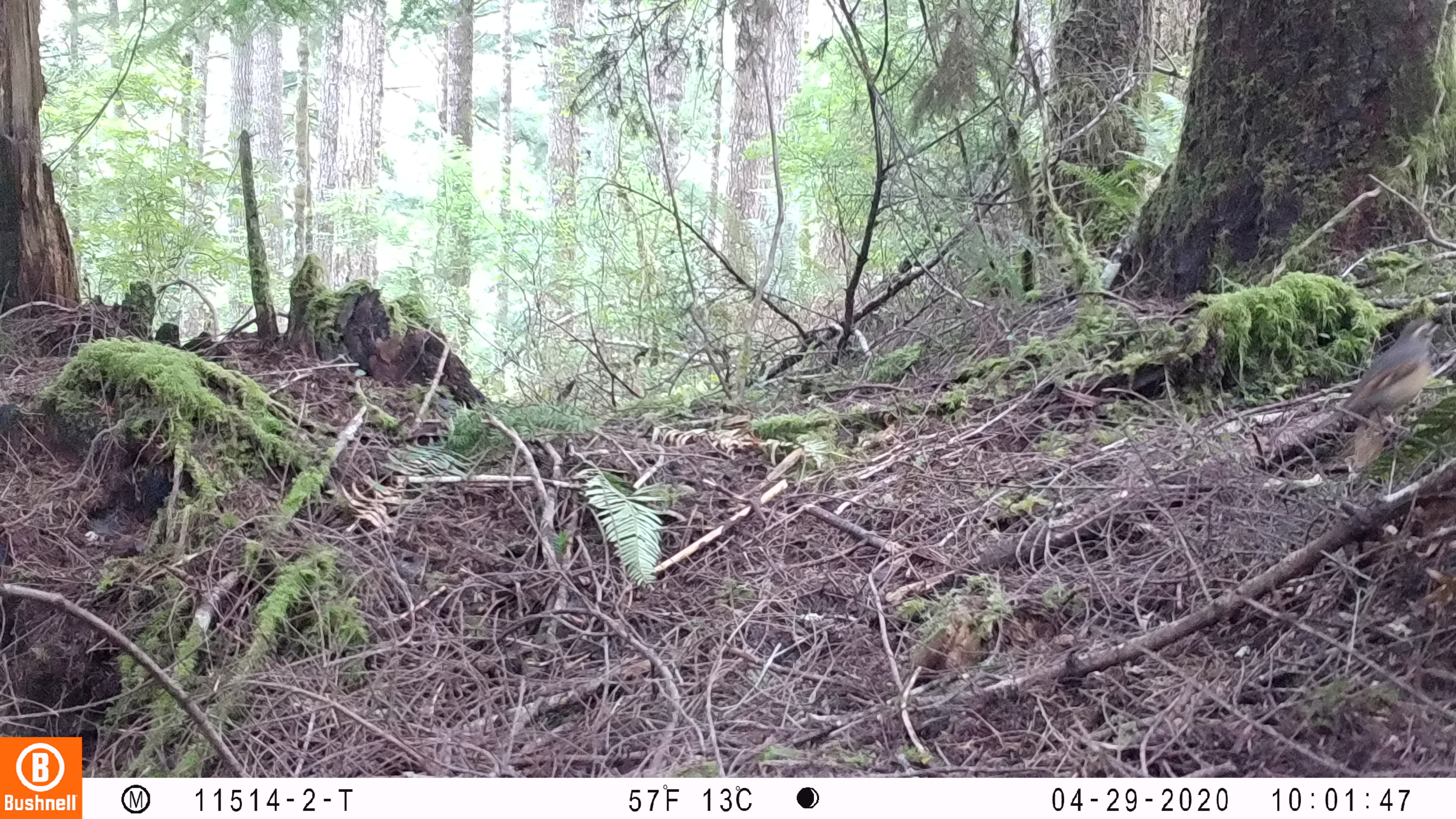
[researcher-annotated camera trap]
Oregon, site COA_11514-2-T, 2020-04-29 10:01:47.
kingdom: Animalia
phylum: Chordata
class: Aves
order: Passeriformes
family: Turdidae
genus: Ixoreus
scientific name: Ixoreus naevius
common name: varied thrush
Varied thrush (Ixoreus naevius).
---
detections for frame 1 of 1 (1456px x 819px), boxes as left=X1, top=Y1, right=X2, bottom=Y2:
varied thrush: left=1337, top=313, right=1447, bottom=427